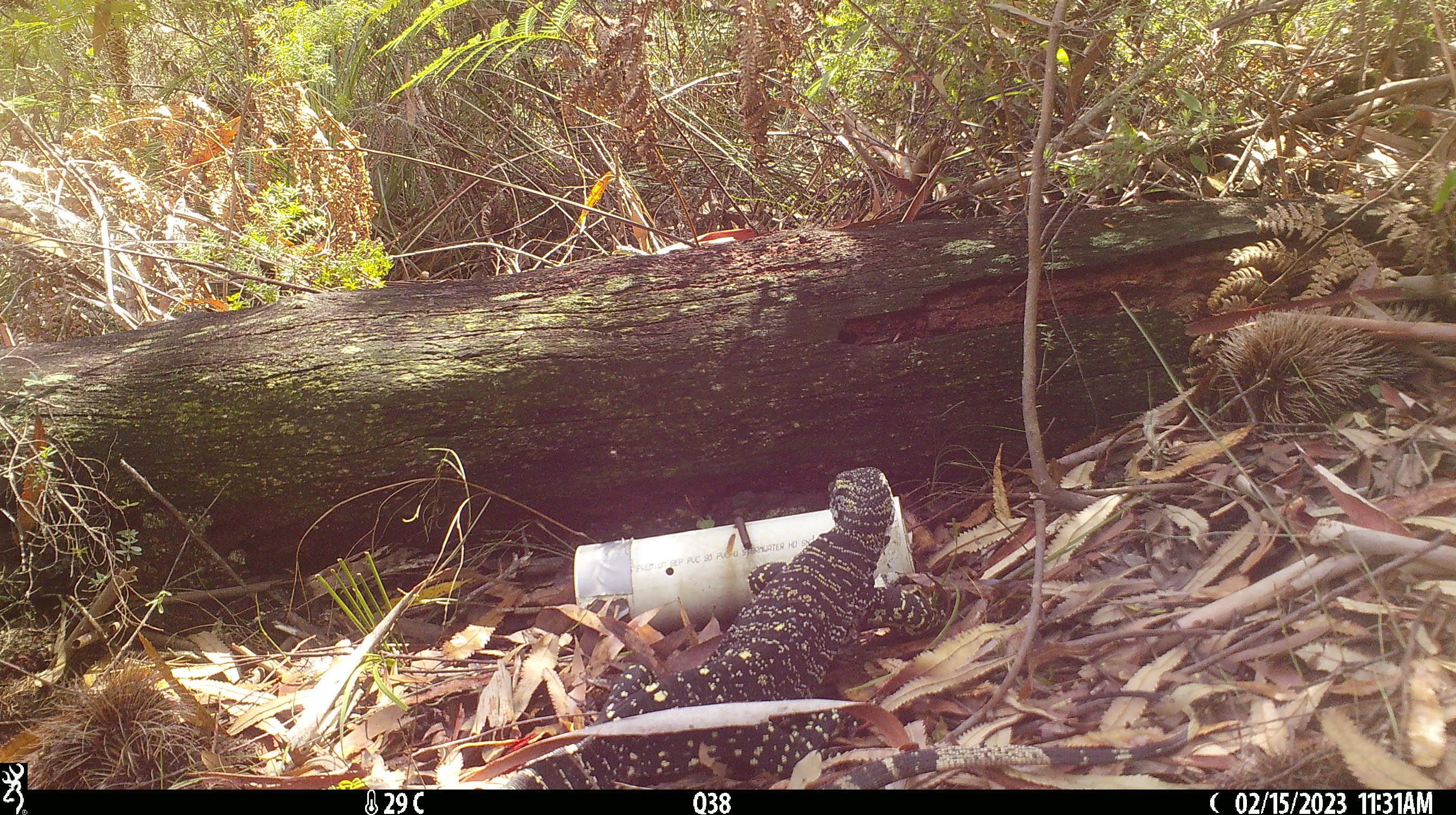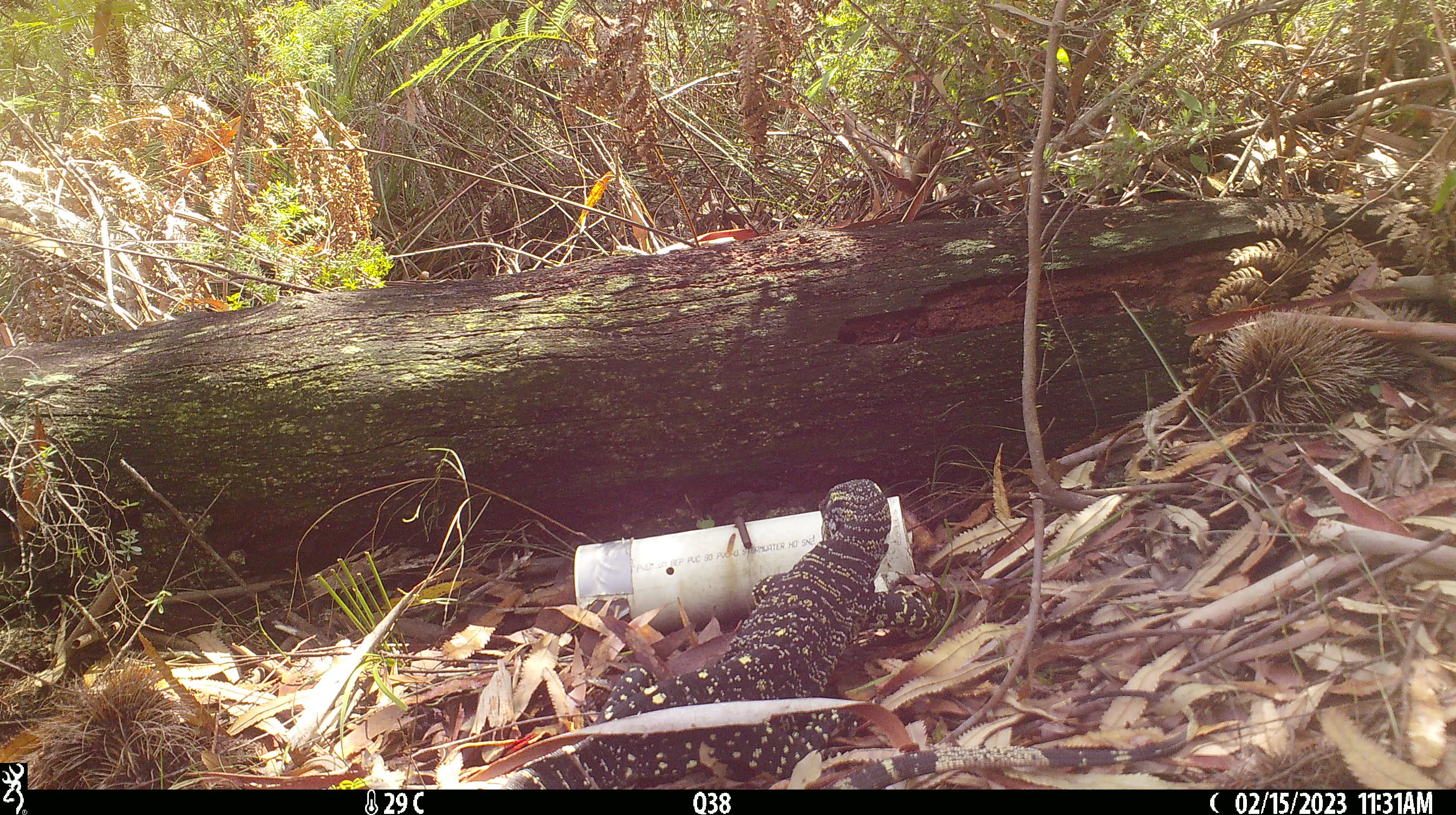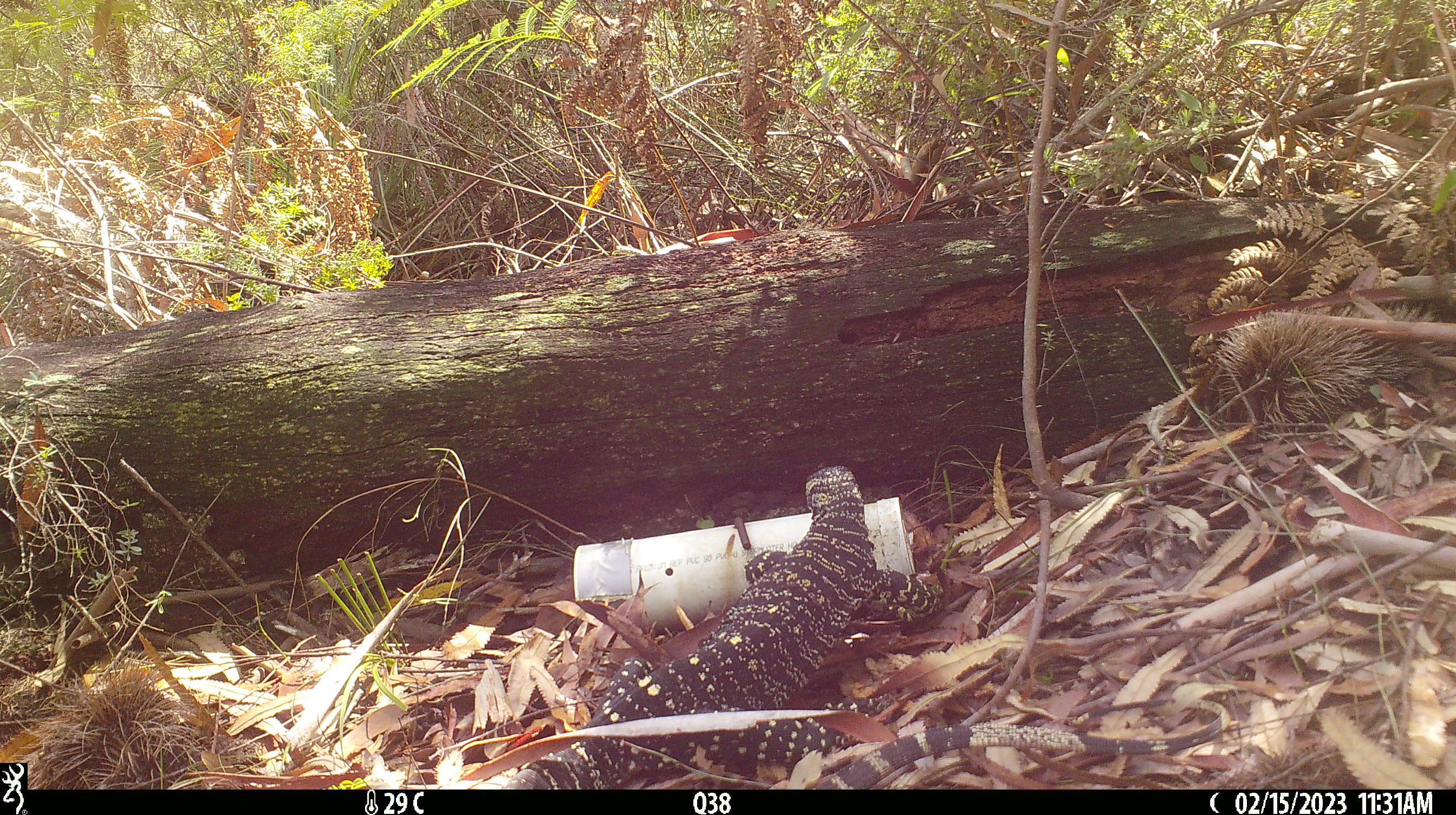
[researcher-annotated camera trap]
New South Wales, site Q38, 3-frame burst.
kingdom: Animalia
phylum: Chordata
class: Reptilia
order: Squamata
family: Varanidae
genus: Varanus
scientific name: Varanus varius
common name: lace monitor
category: goanna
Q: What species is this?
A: Goanna (lace monitor) (Varanus varius).